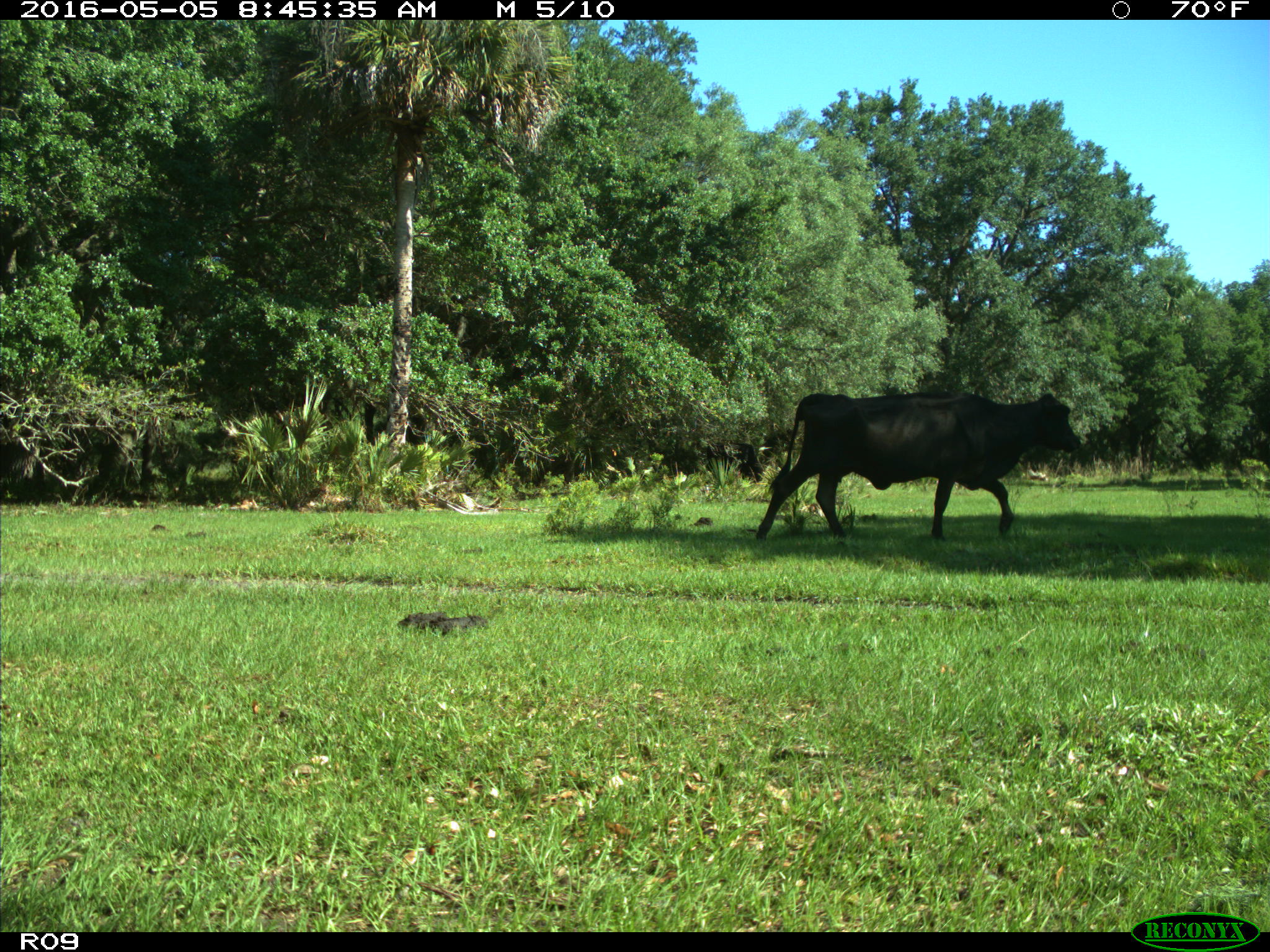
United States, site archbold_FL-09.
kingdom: Animalia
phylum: Chordata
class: Mammalia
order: Artiodactyla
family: Bovidae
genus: Bos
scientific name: Bos taurus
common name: domestic cow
Bos taurus (domestic cow).